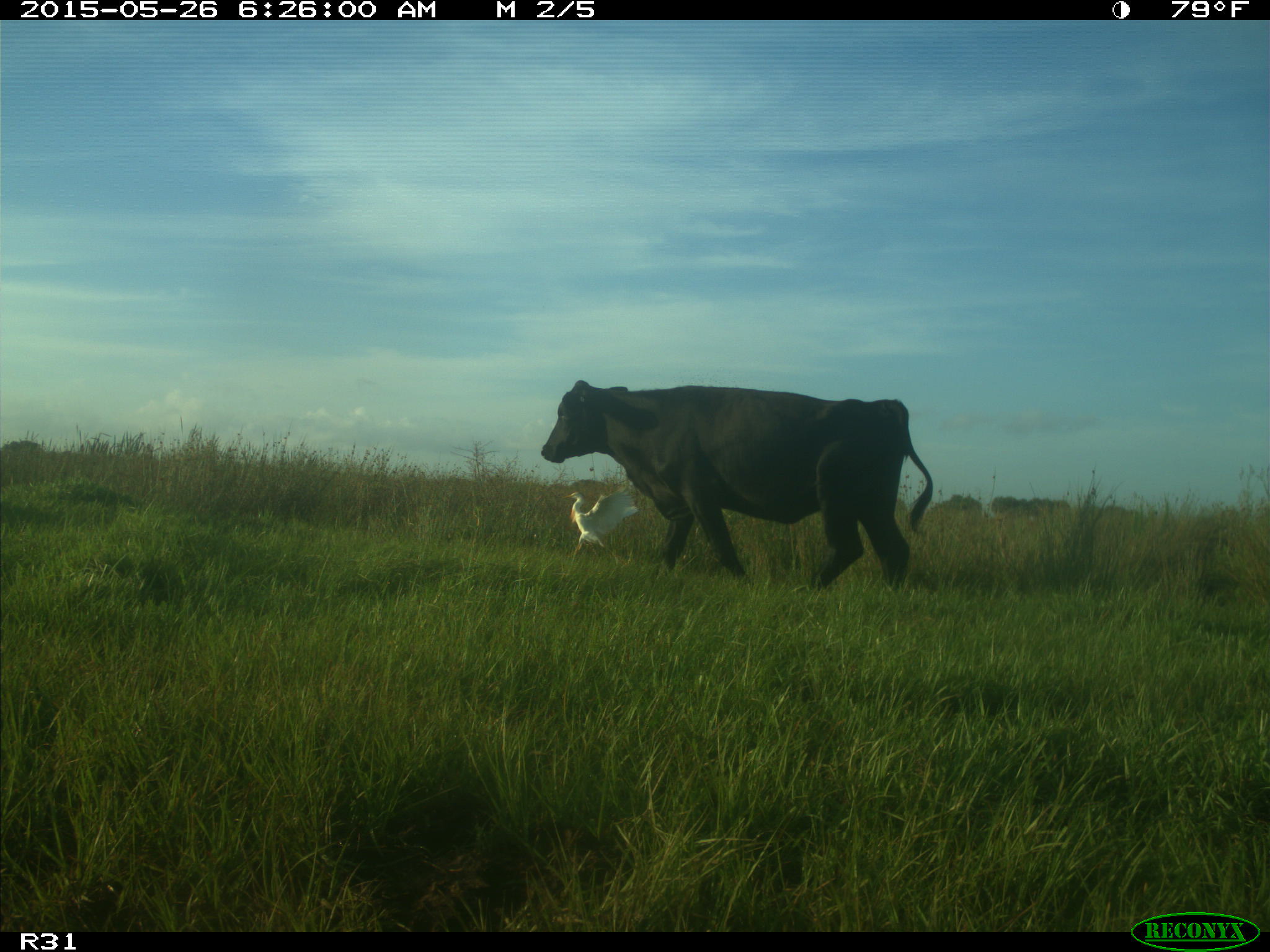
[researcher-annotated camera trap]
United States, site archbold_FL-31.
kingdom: Animalia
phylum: Chordata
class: Mammalia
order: Artiodactyla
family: Bovidae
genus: Bos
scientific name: Bos taurus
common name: domestic cow